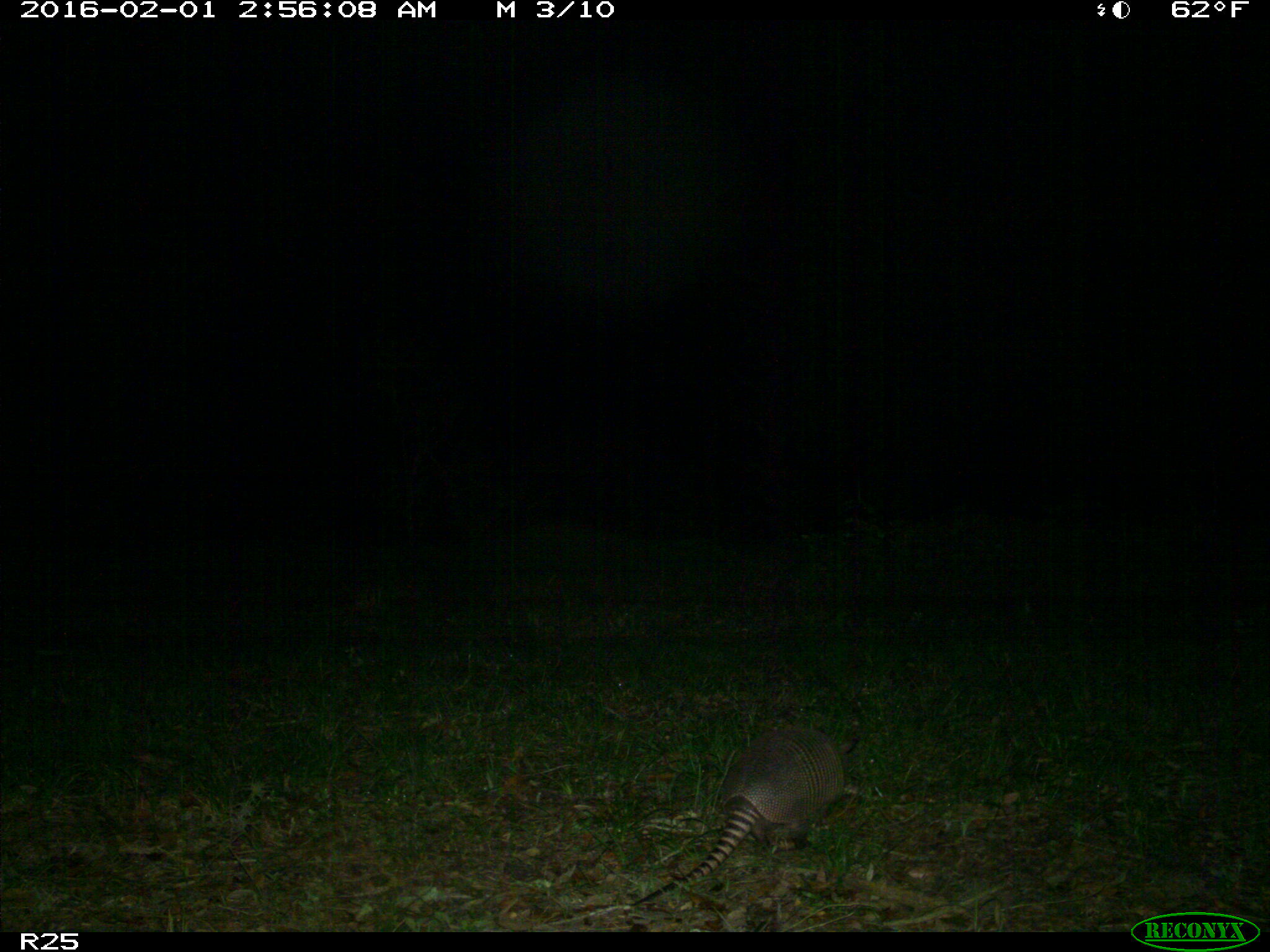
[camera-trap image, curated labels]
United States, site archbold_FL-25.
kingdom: Animalia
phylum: Chordata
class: Mammalia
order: Cingulata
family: Dasypodidae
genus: Dasypus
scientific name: Dasypus novemcinctus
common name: nine-banded armadillo